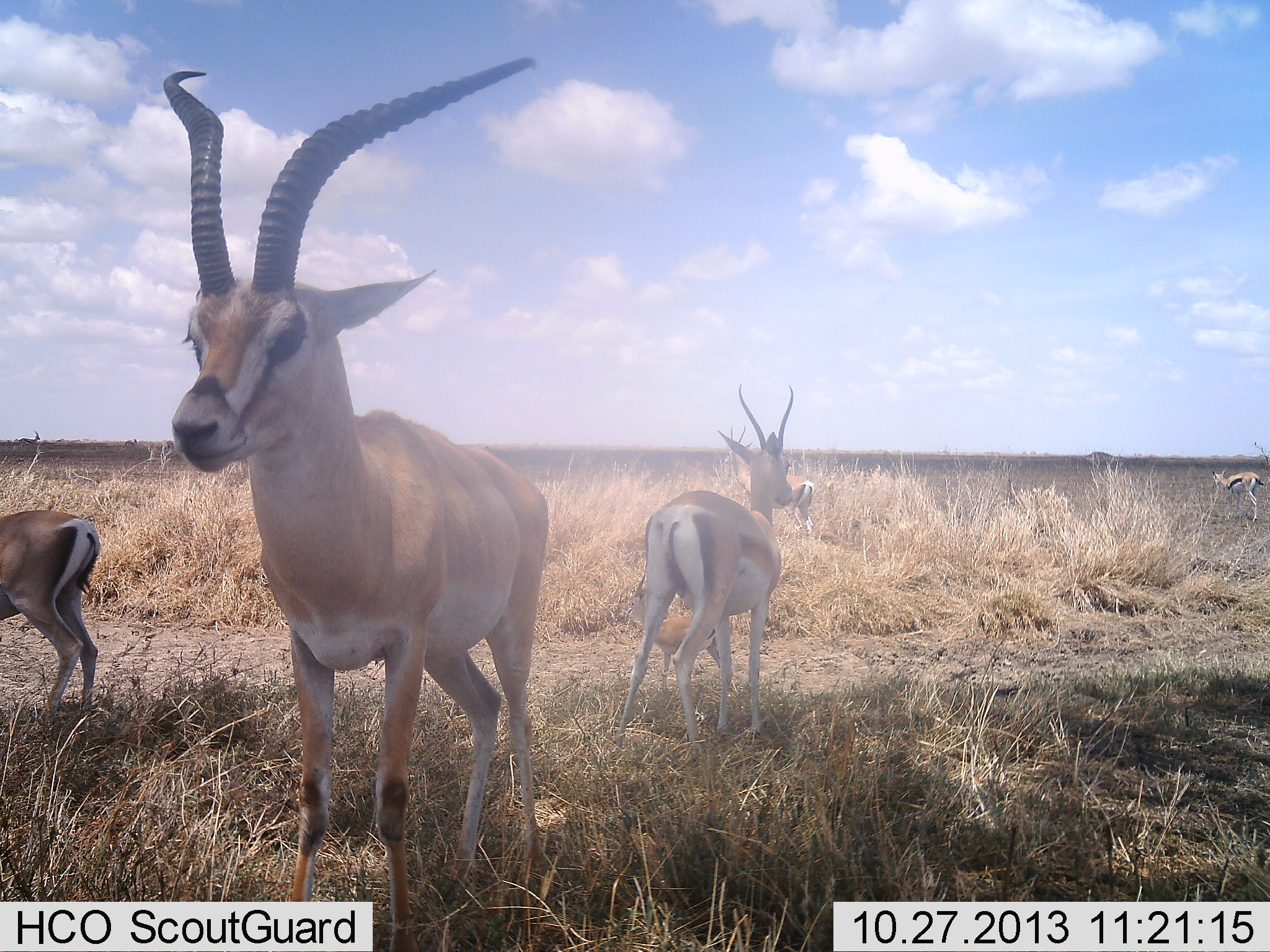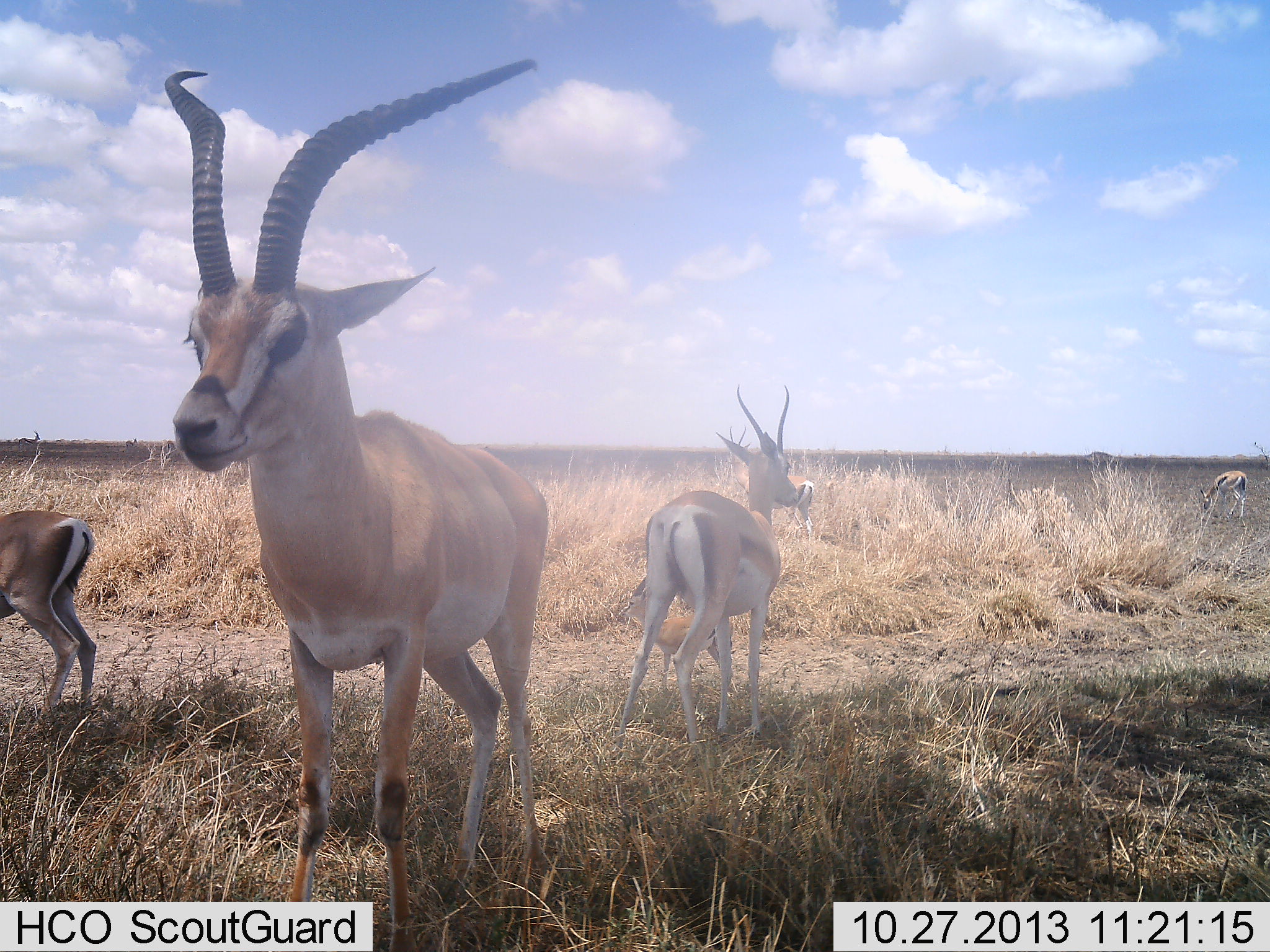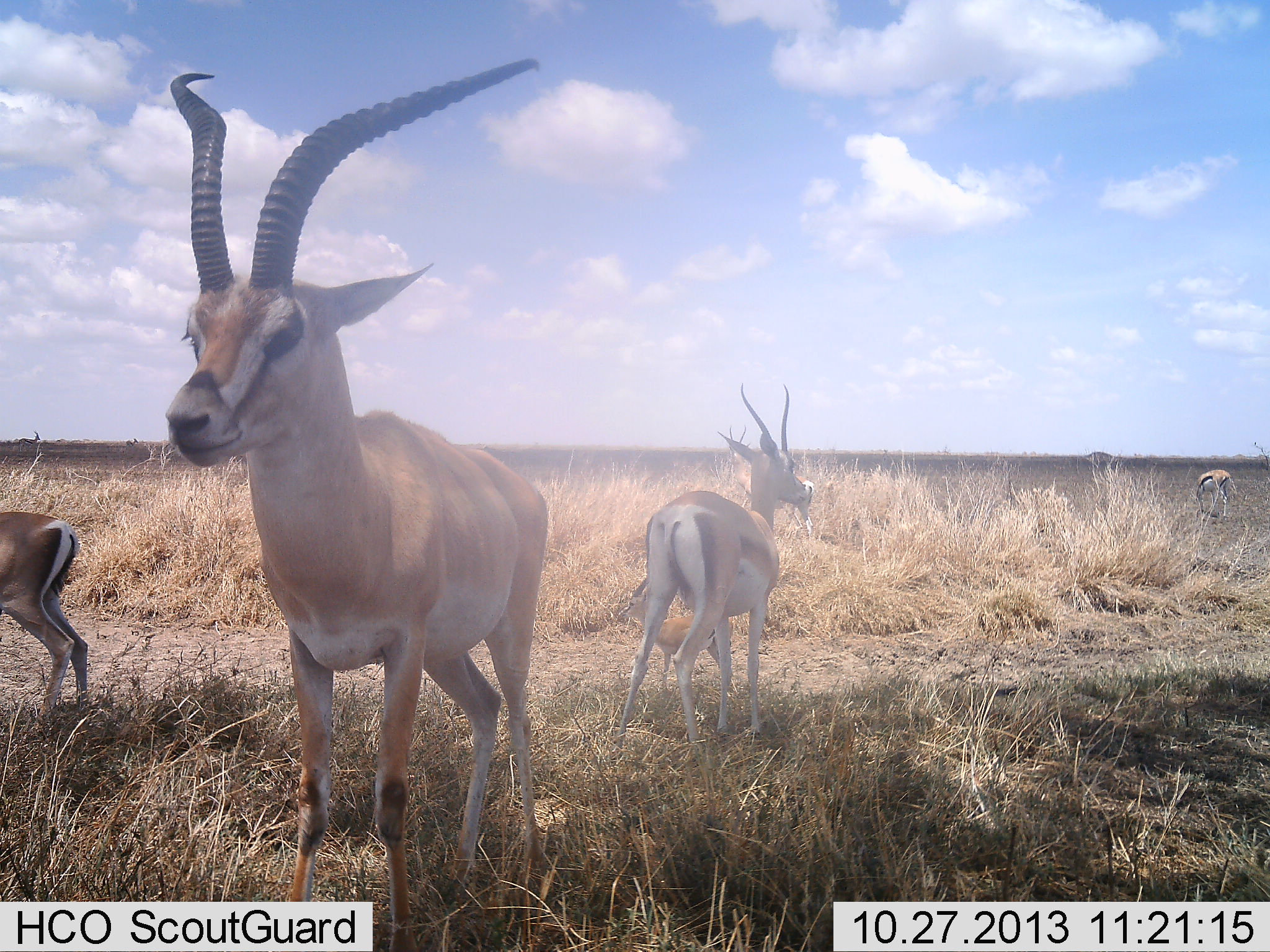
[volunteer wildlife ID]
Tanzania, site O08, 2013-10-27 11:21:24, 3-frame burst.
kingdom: Animalia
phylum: Chordata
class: Mammalia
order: Artiodactyla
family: Bovidae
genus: Nanger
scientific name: Nanger granti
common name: grant's gazelle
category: gazellegrants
Gazellegrants (grant's gazelle) (Nanger granti), count 4. Behavior (volunteer vote fractions): standing 86%, resting 3%, moving 23%, interacting 0%. Young present (vote fraction): 6%. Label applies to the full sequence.